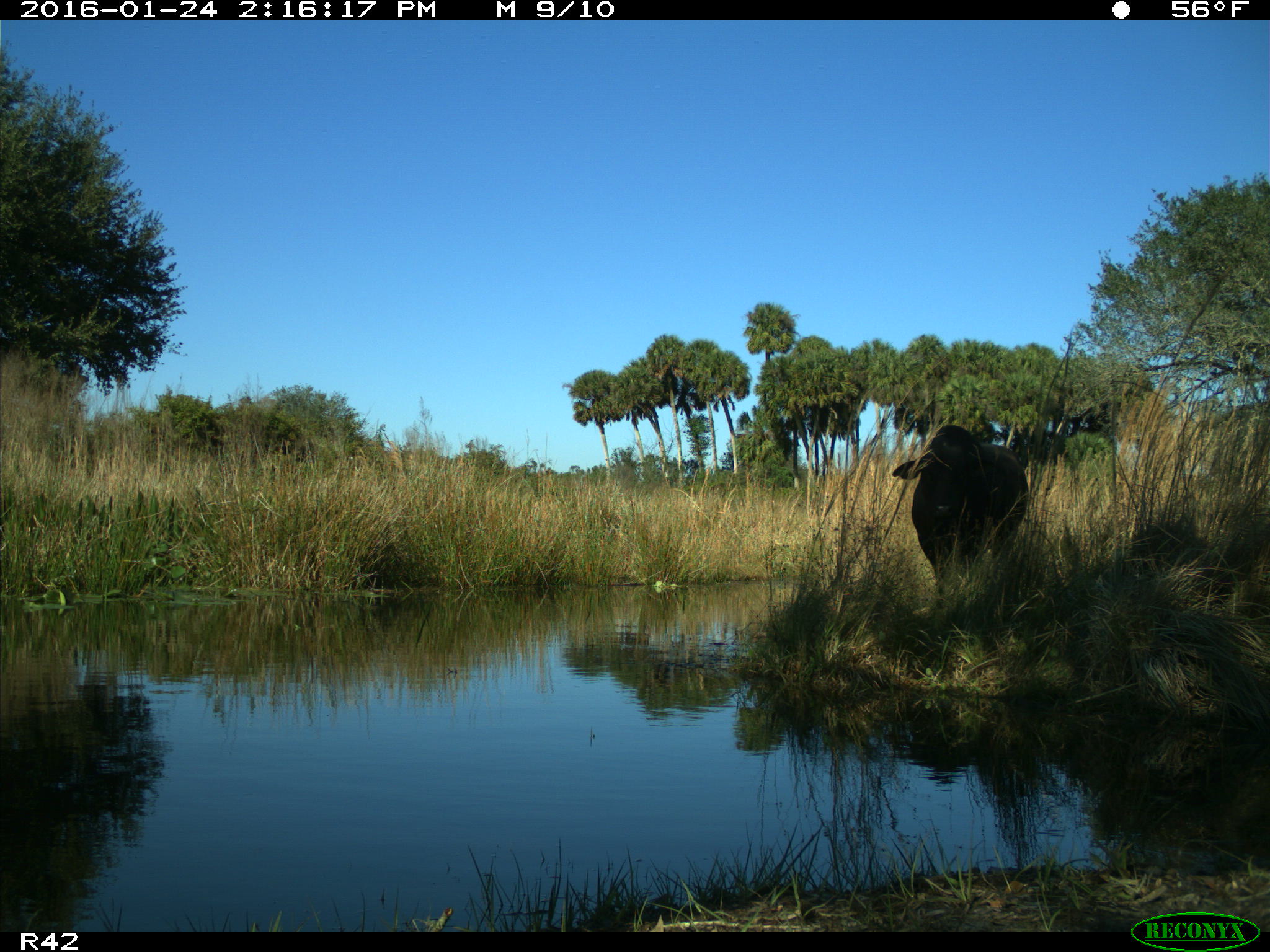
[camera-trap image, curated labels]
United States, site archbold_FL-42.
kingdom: Animalia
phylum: Chordata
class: Mammalia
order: Artiodactyla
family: Bovidae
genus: Bos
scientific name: Bos taurus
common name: domestic cow